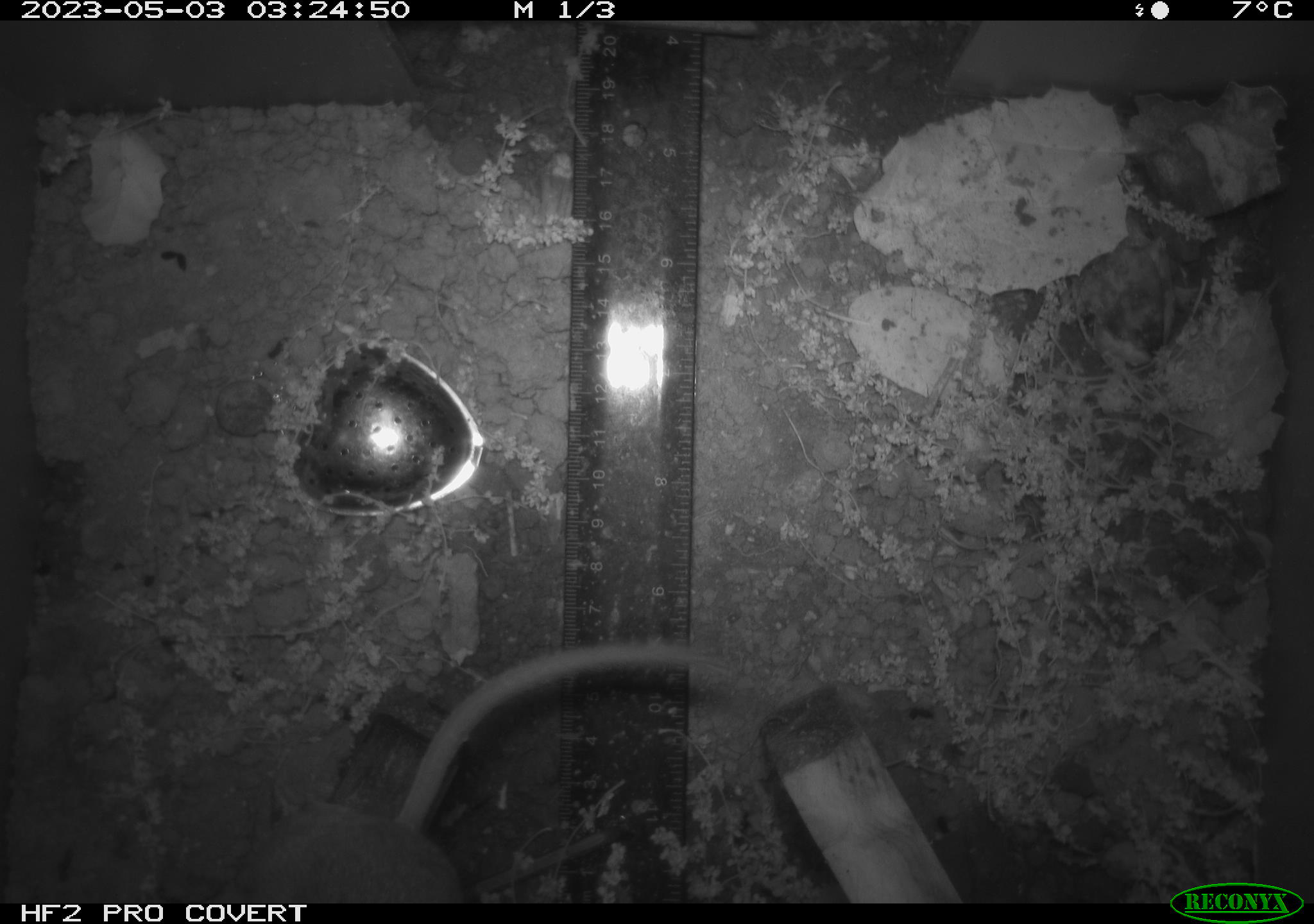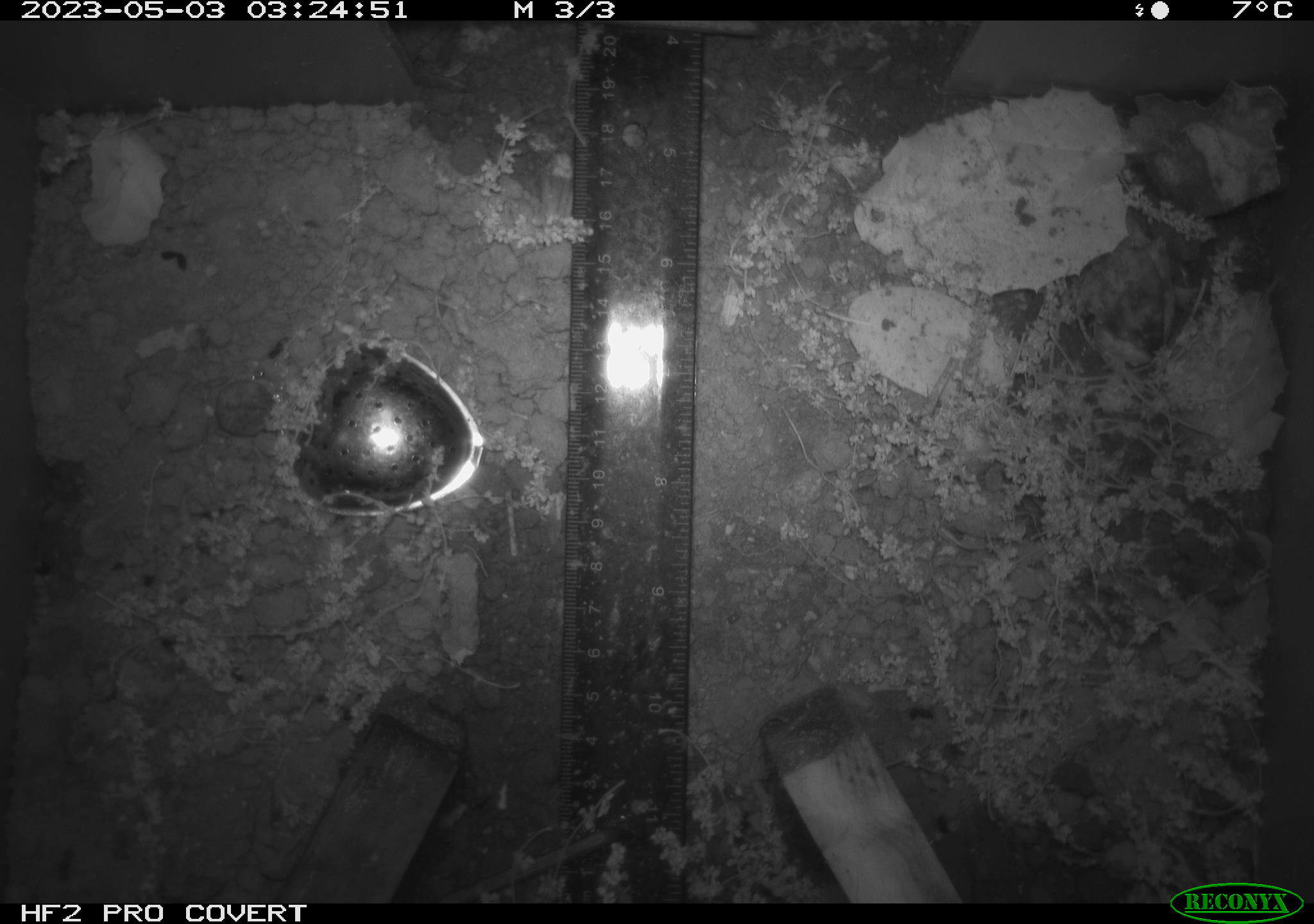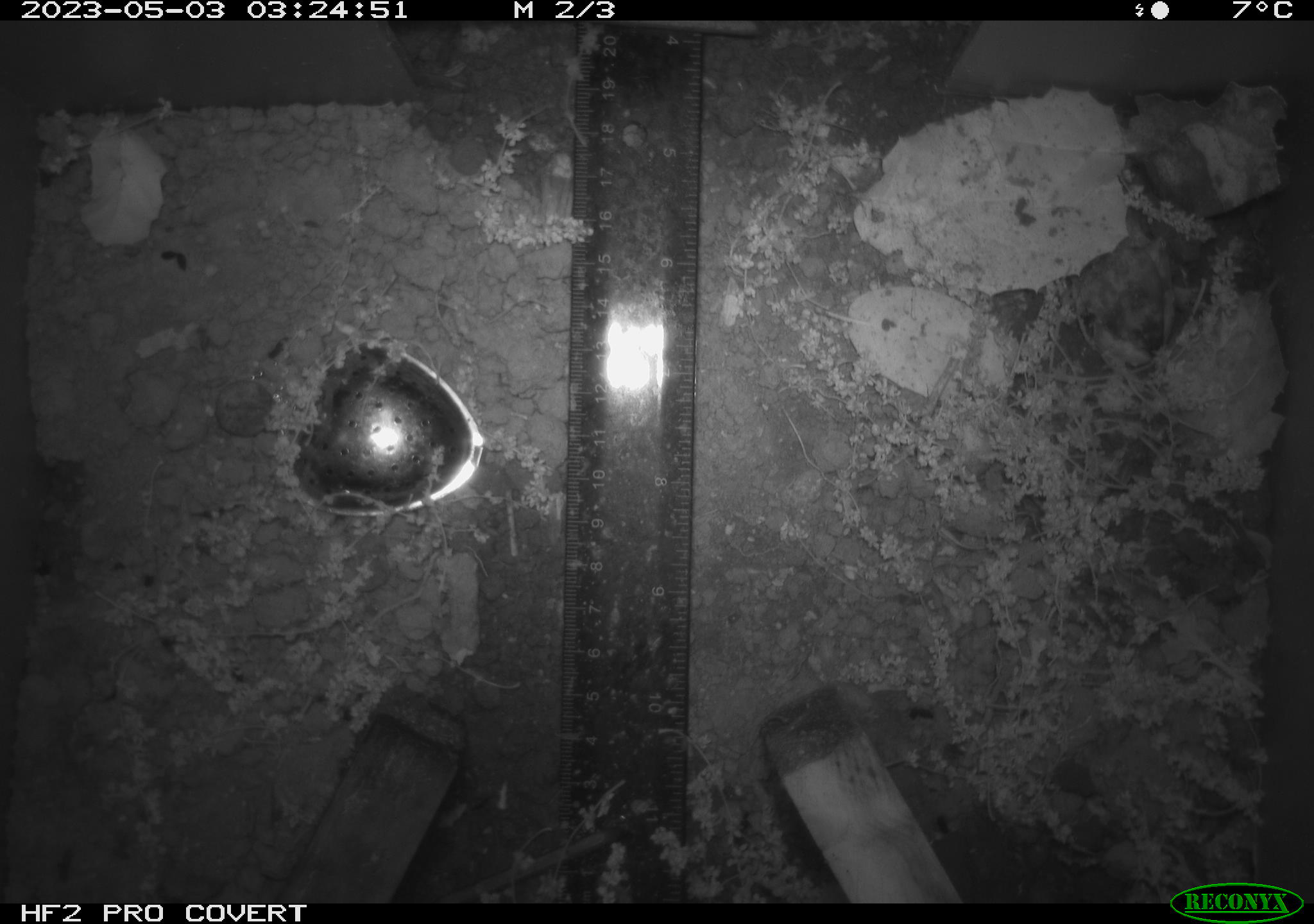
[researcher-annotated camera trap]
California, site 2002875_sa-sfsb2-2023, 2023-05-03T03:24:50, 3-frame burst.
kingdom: Animalia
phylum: Chordata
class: Mammalia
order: Rodentia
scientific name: Rodentia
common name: mouse species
Mouse species (Rodentia).